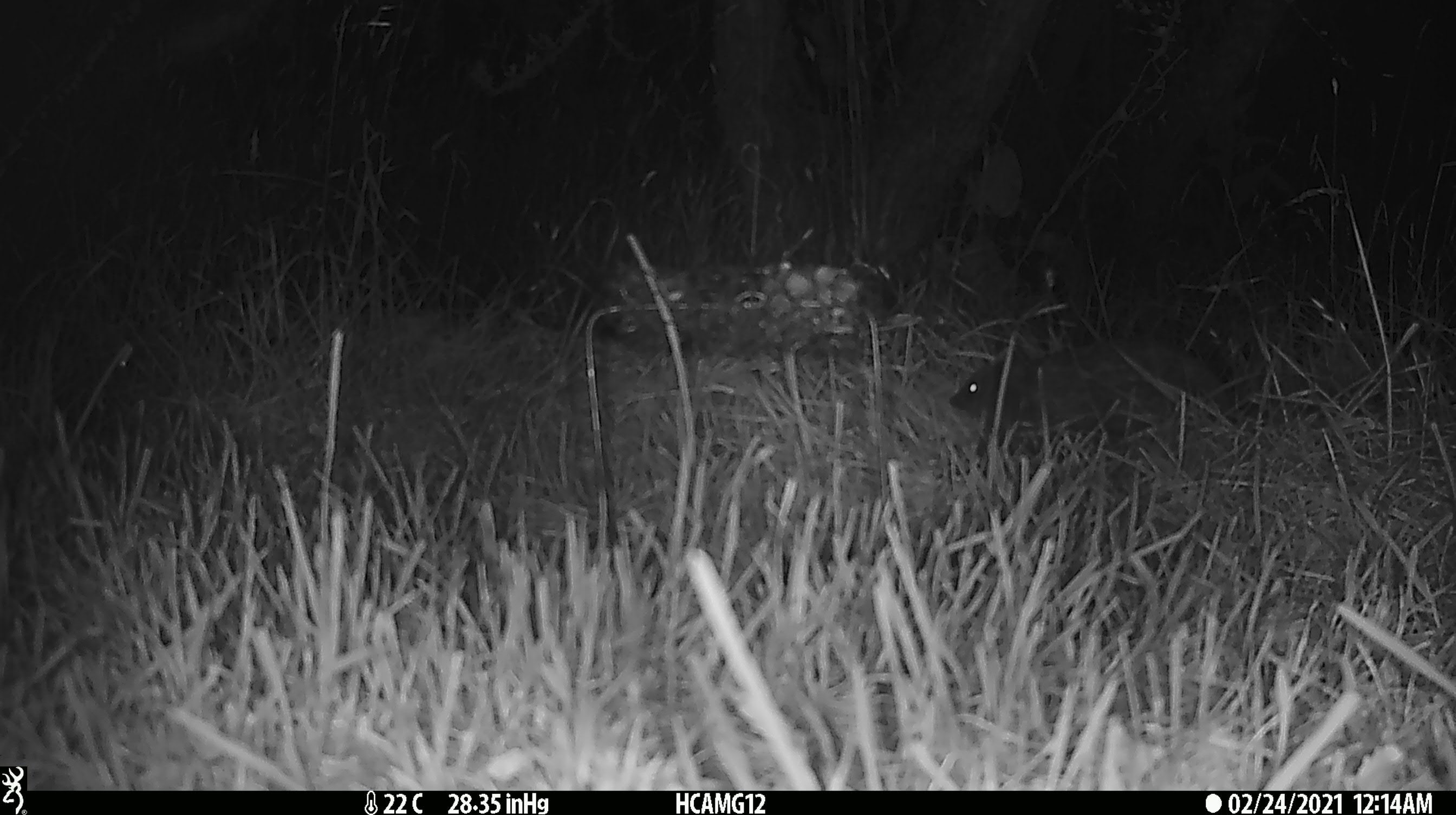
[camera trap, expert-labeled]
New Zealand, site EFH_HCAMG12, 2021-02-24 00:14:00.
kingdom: Animalia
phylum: Chordata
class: Mammalia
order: Eulipotyphla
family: Erinaceidae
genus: Erinaceus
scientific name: Erinaceus europaeus europaeus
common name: european hedgehog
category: hedgehog